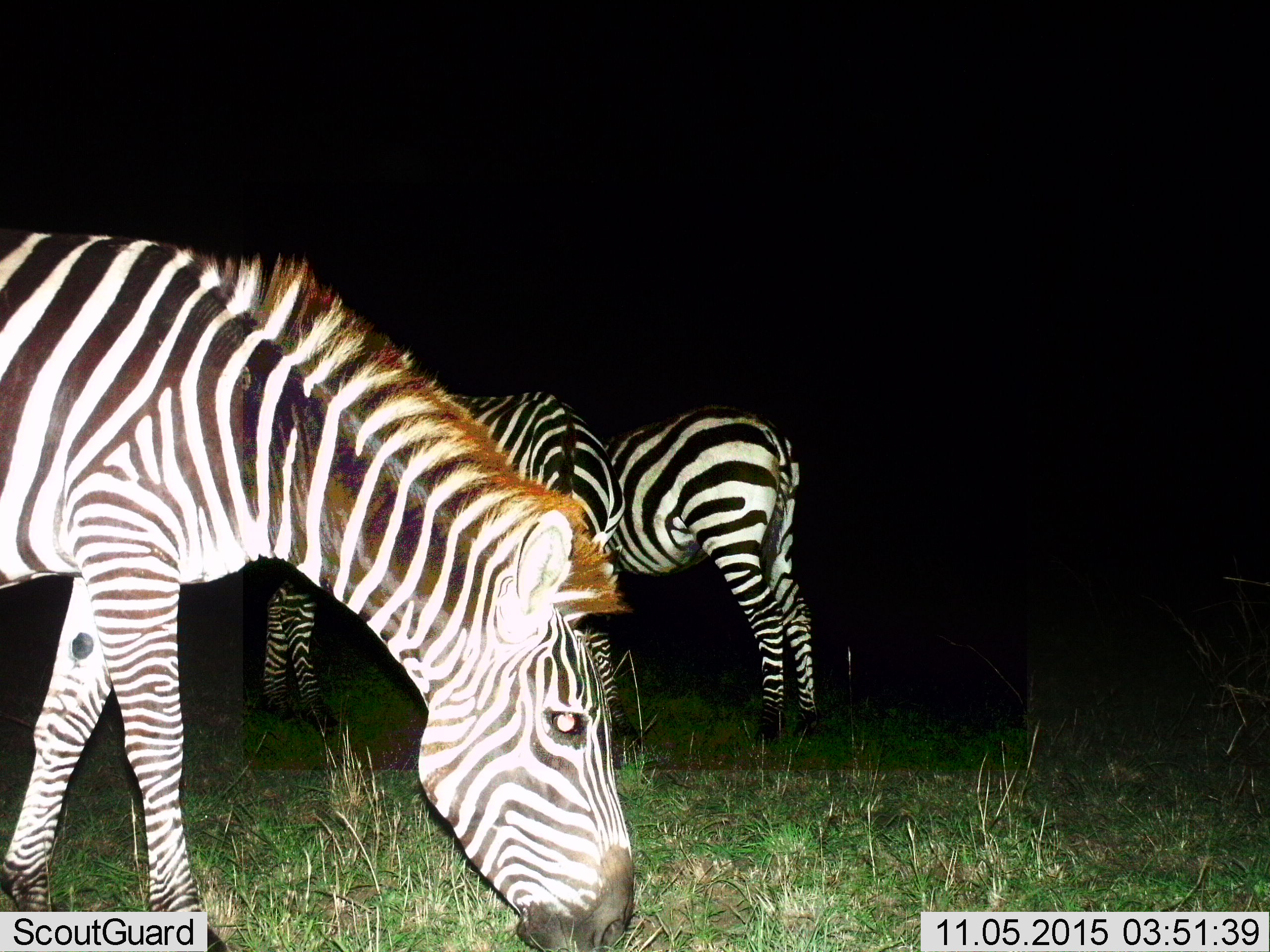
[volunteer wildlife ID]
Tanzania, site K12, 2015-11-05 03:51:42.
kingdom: Animalia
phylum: Chordata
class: Mammalia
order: Perissodactyla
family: Equidae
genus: Equus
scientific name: Equus quagga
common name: plains zebra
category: zebra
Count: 3.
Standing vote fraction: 30%.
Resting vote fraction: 0%.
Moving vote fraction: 0%.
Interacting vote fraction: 0%.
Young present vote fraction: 0%.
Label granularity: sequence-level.